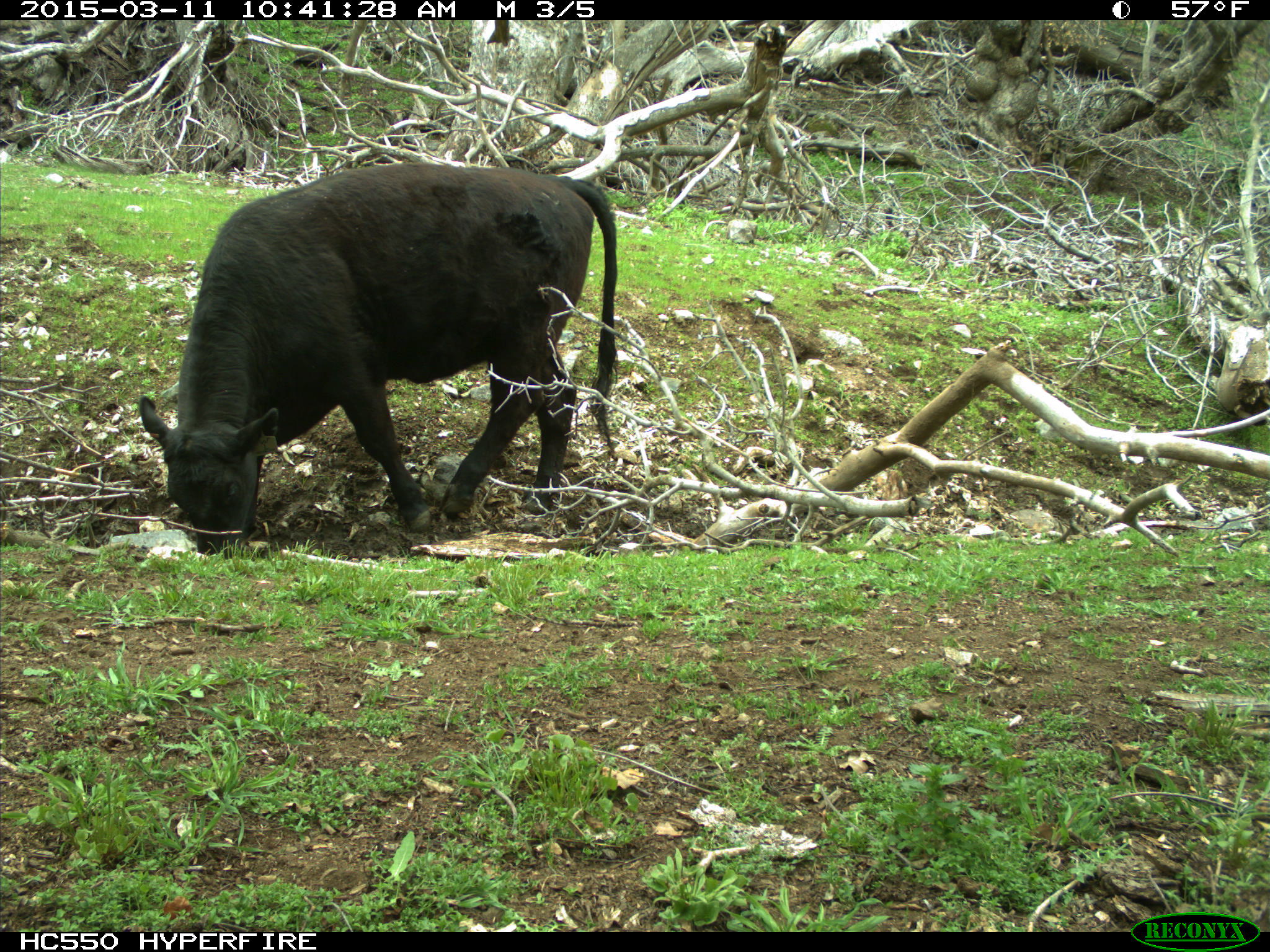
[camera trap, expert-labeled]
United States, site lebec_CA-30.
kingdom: Animalia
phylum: Chordata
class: Mammalia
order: Artiodactyla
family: Bovidae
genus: Bos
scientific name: Bos taurus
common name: domestic cow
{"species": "Bos taurus (domestic cow)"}